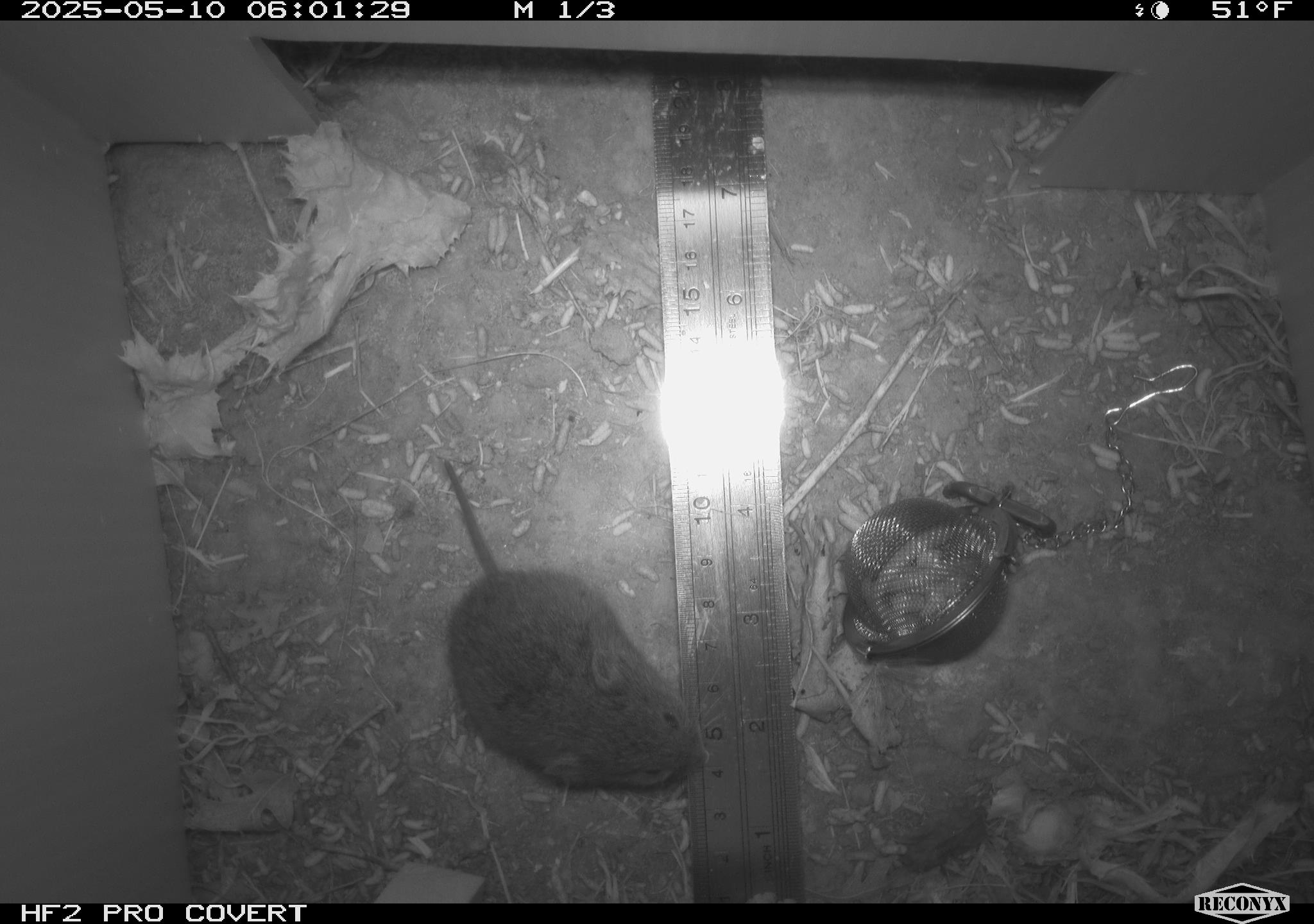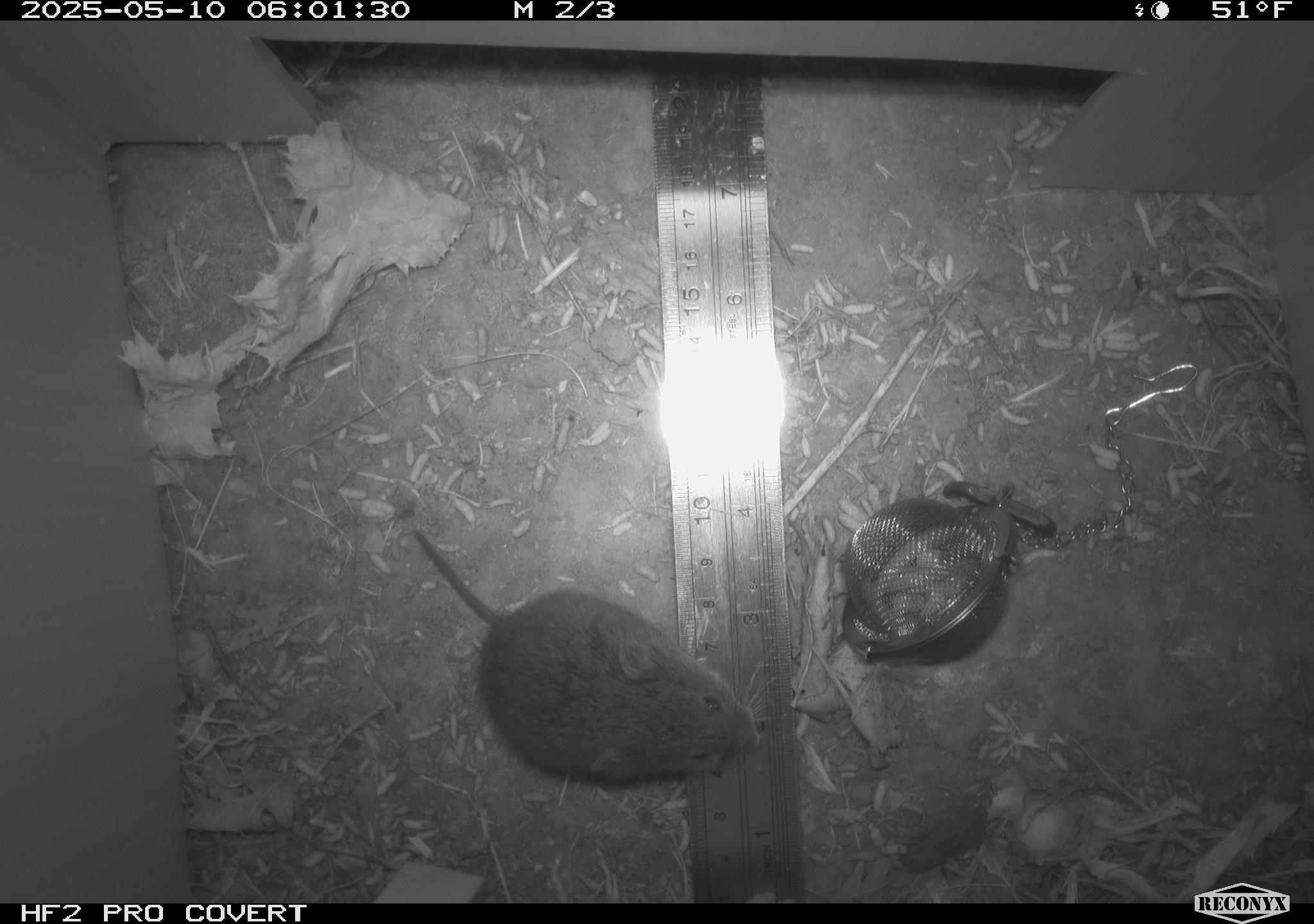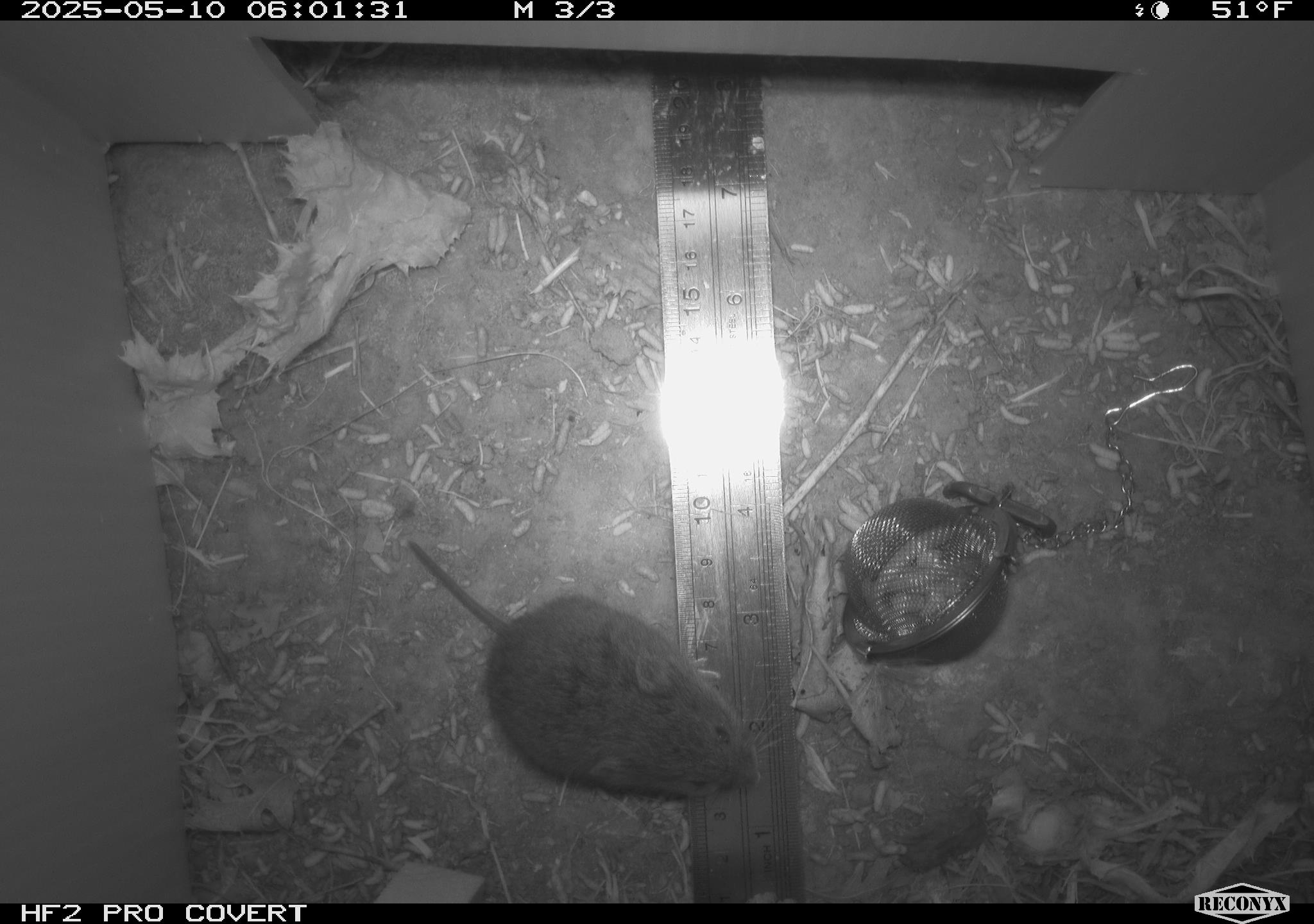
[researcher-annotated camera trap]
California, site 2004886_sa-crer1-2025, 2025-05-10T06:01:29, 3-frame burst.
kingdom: Animalia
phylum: Chordata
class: Mammalia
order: Rodentia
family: Cricetidae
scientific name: Arvicolinae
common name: voles, lemmings, and muskrats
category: arvicolinae subfamily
Arvicolinae subfamily (voles, lemmings, and muskrats) (Arvicolinae).